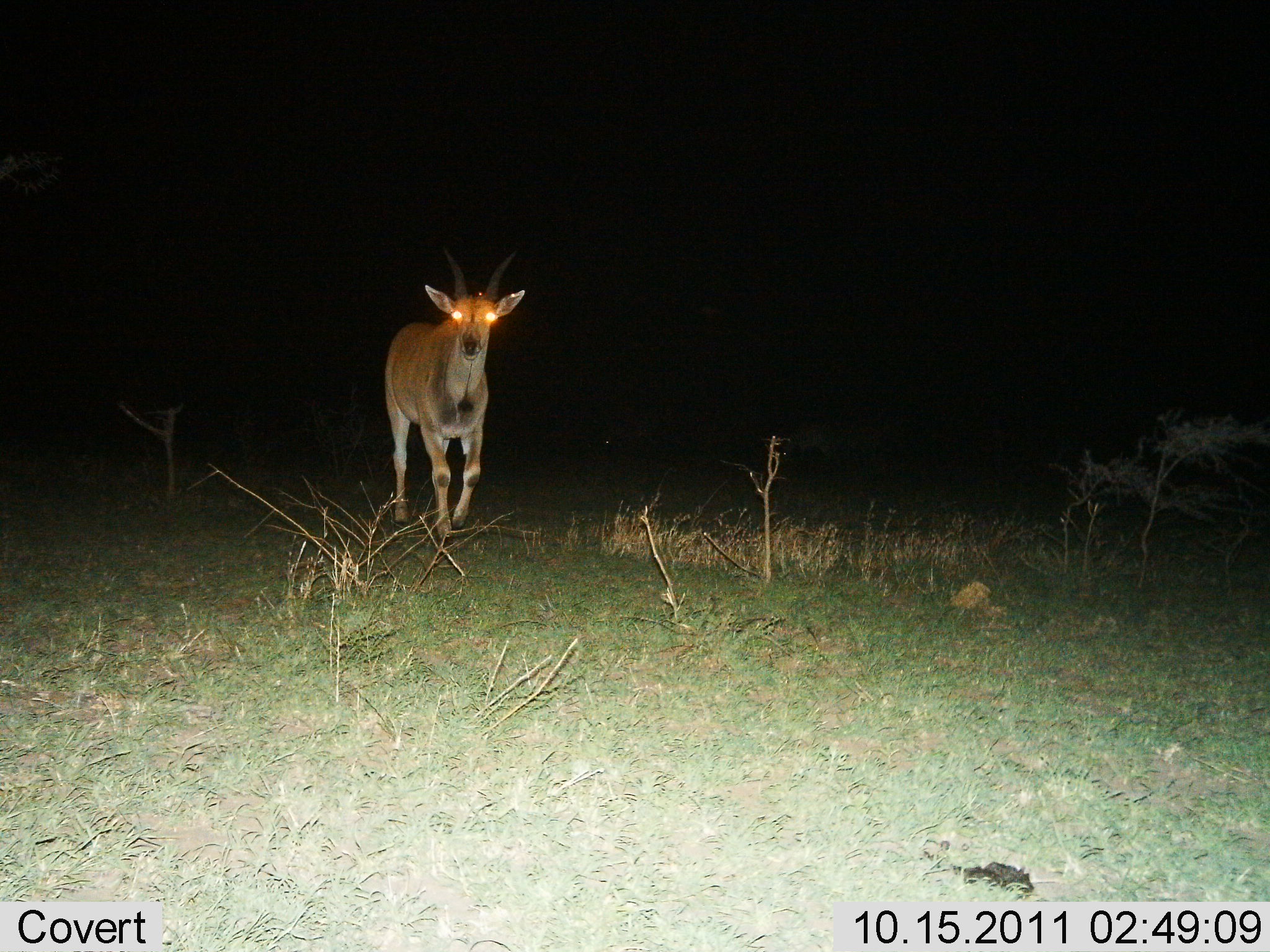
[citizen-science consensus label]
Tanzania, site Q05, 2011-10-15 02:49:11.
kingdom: Animalia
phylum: Chordata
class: Mammalia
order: Artiodactyla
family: Bovidae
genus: Nanger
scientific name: Nanger granti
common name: grant's gazelle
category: gazellegrants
Gazellegrants (grant's gazelle) (Nanger granti), count 1. Behavior (volunteer vote fractions): standing 25%, resting 0%, moving 75%, interacting 0%. Young present (vote fraction): 0%. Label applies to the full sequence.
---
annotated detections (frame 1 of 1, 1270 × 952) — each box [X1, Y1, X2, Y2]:
animal: [383, 244, 526, 542]